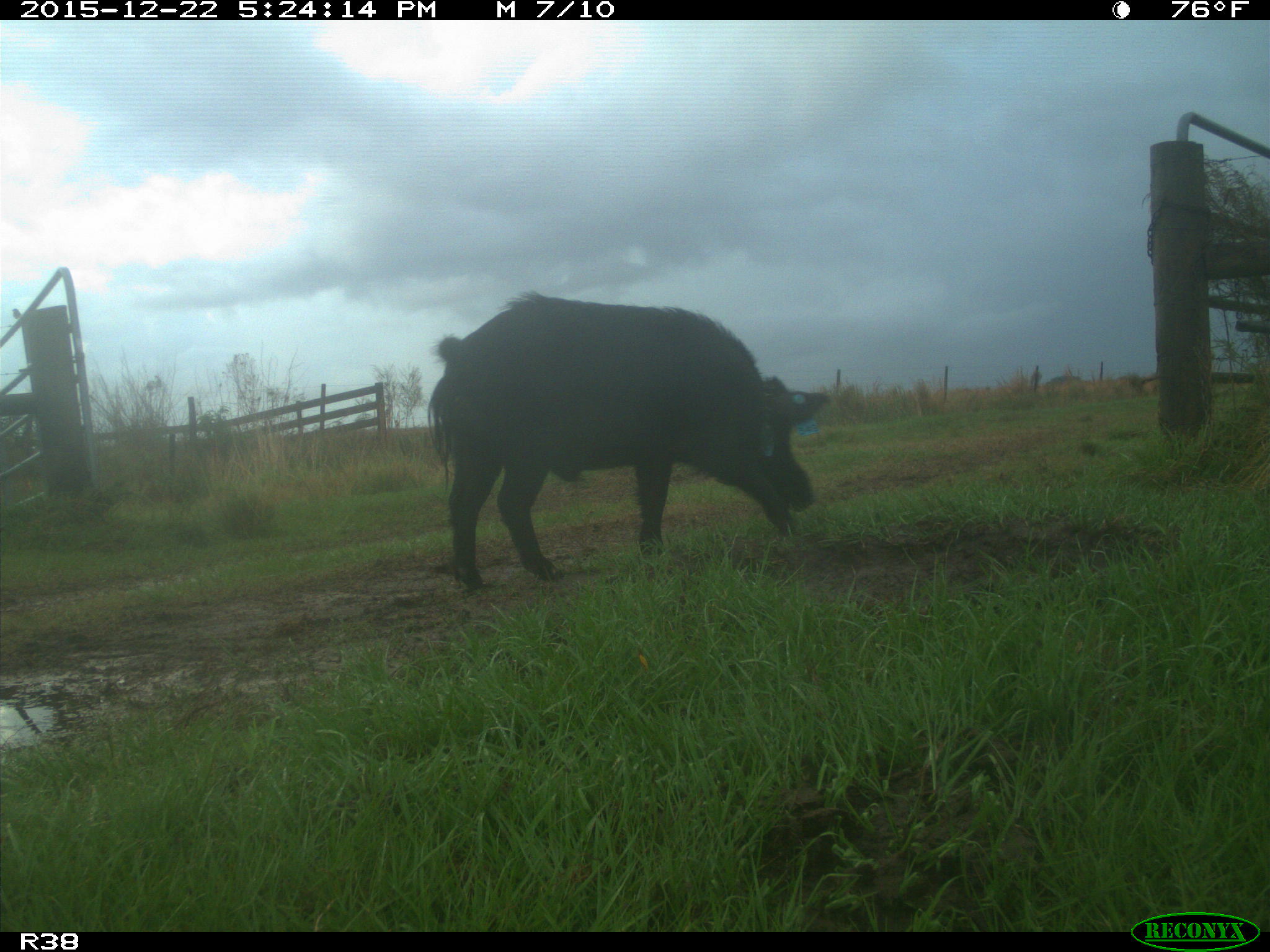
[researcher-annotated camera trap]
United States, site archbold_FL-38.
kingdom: Animalia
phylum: Chordata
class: Mammalia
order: Artiodactyla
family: Suidae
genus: Sus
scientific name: Sus scrofa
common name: wild boar